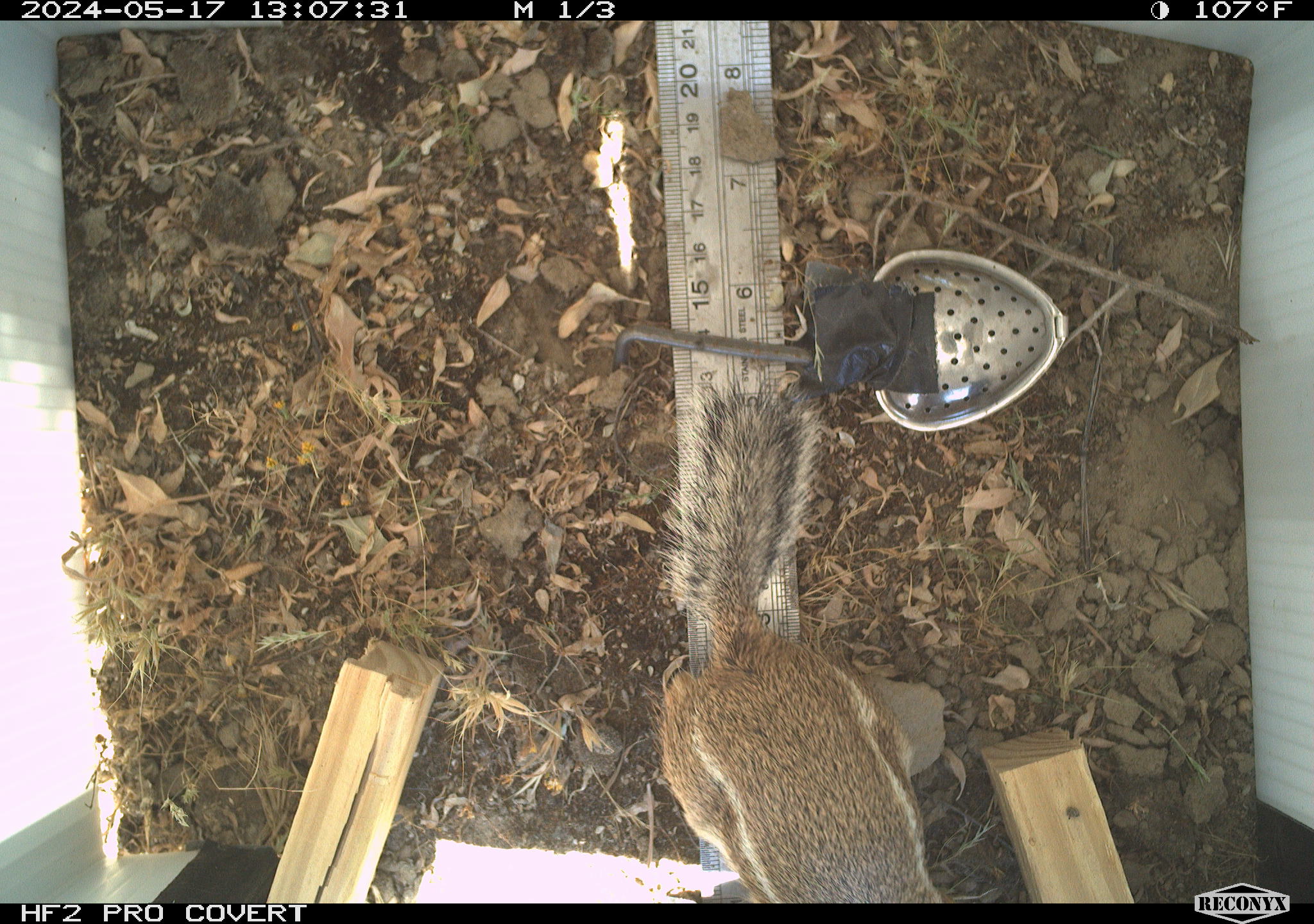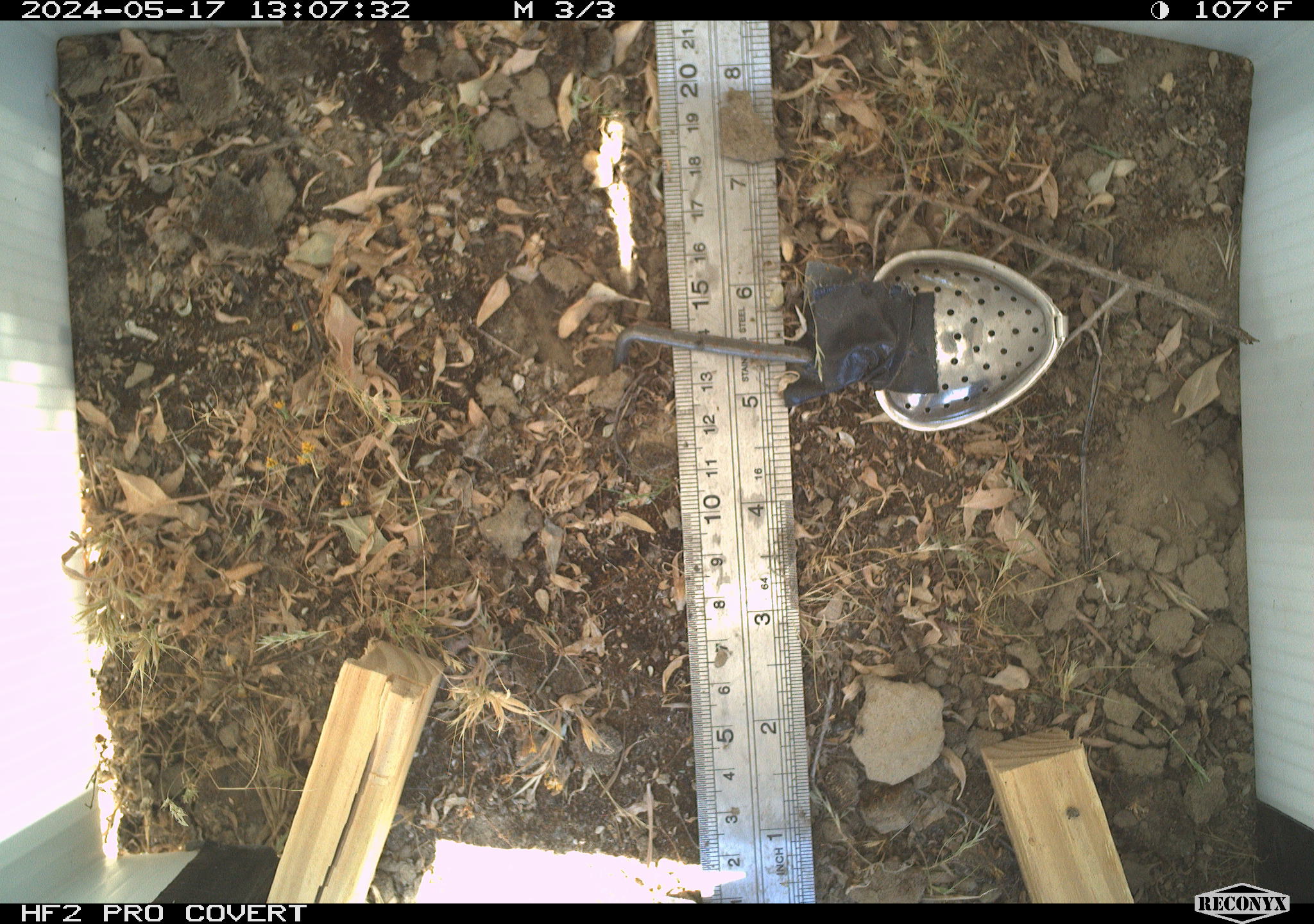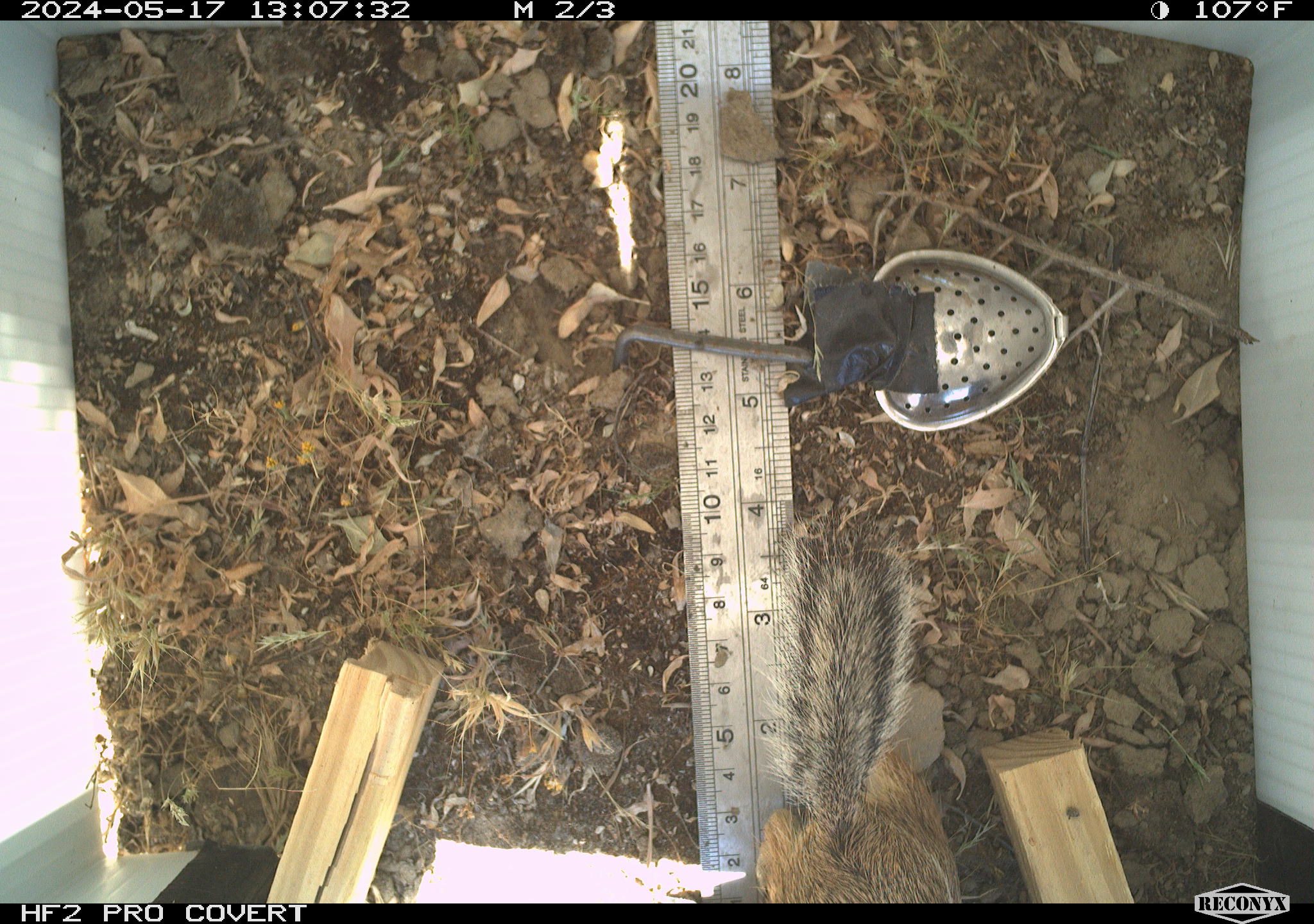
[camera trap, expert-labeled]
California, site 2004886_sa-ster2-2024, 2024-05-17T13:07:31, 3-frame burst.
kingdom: Animalia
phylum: Chordata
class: Mammalia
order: Rodentia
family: Sciuridae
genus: Ammospermophilus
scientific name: Ammospermophilus nelsoni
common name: nelson's antelope squirrel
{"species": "nelson's antelope squirrel (Ammospermophilus nelsoni)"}